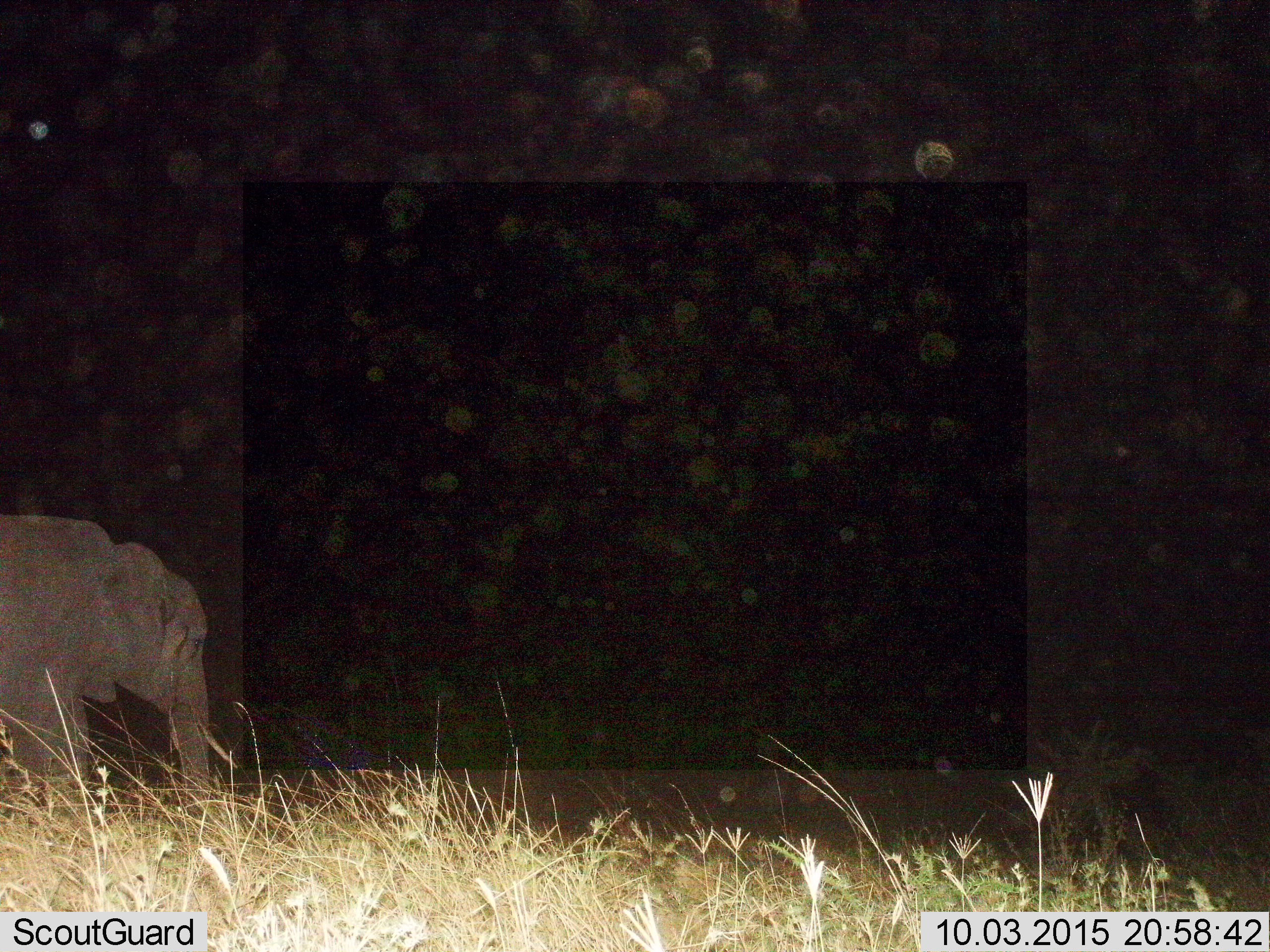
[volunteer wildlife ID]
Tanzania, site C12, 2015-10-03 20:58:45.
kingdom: Animalia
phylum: Chordata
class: Mammalia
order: Proboscidea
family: Elephantidae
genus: Loxodonta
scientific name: Loxodonta africana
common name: african bush elephant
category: elephant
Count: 1.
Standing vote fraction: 69%.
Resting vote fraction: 0%.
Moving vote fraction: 38%.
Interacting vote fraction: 0%.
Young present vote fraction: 6%.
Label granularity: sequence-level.